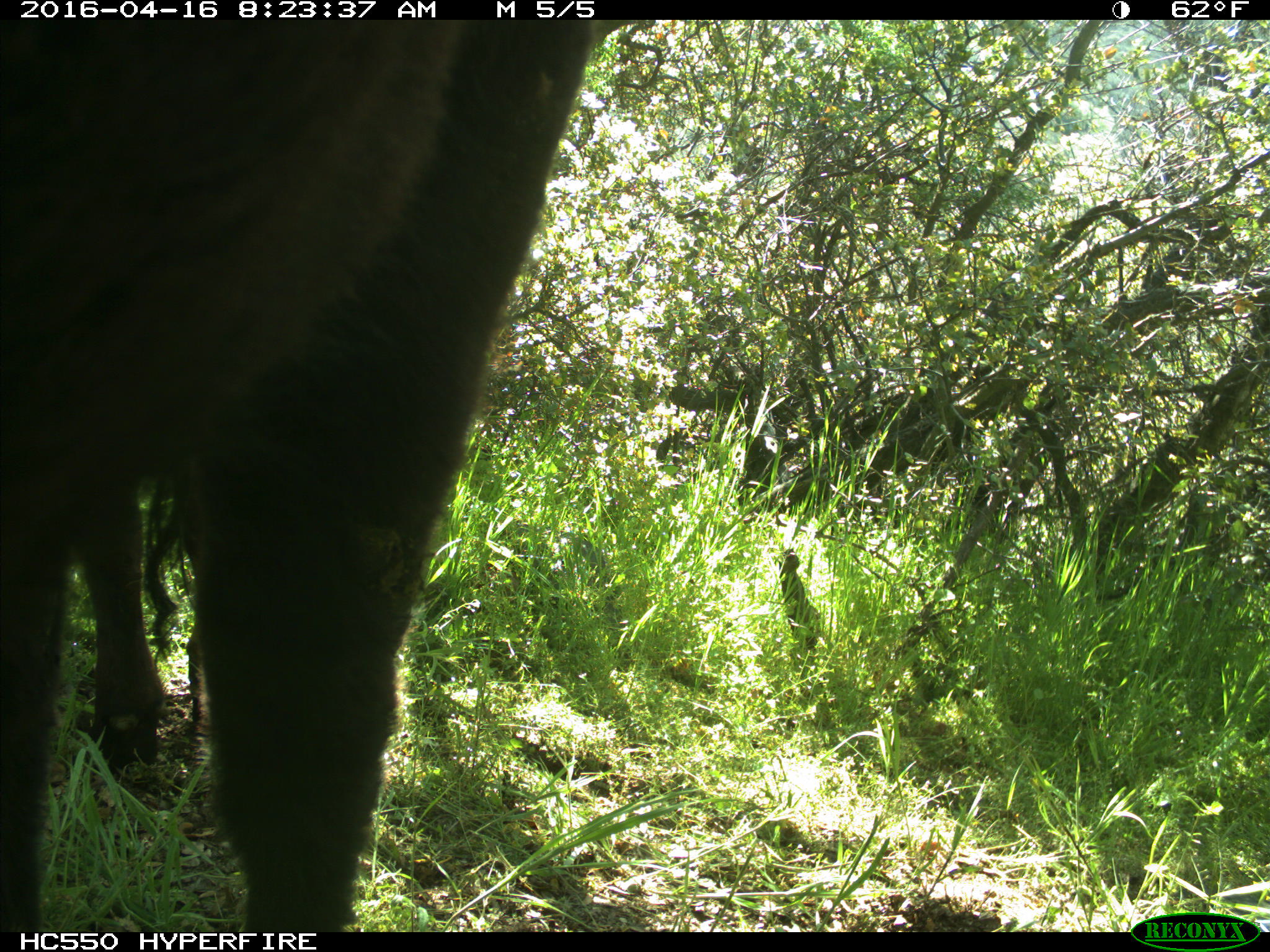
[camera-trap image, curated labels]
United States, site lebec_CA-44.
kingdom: Animalia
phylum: Chordata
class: Mammalia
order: Artiodactyla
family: Bovidae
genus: Bos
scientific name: Bos taurus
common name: domestic cow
Bos taurus (domestic cow).